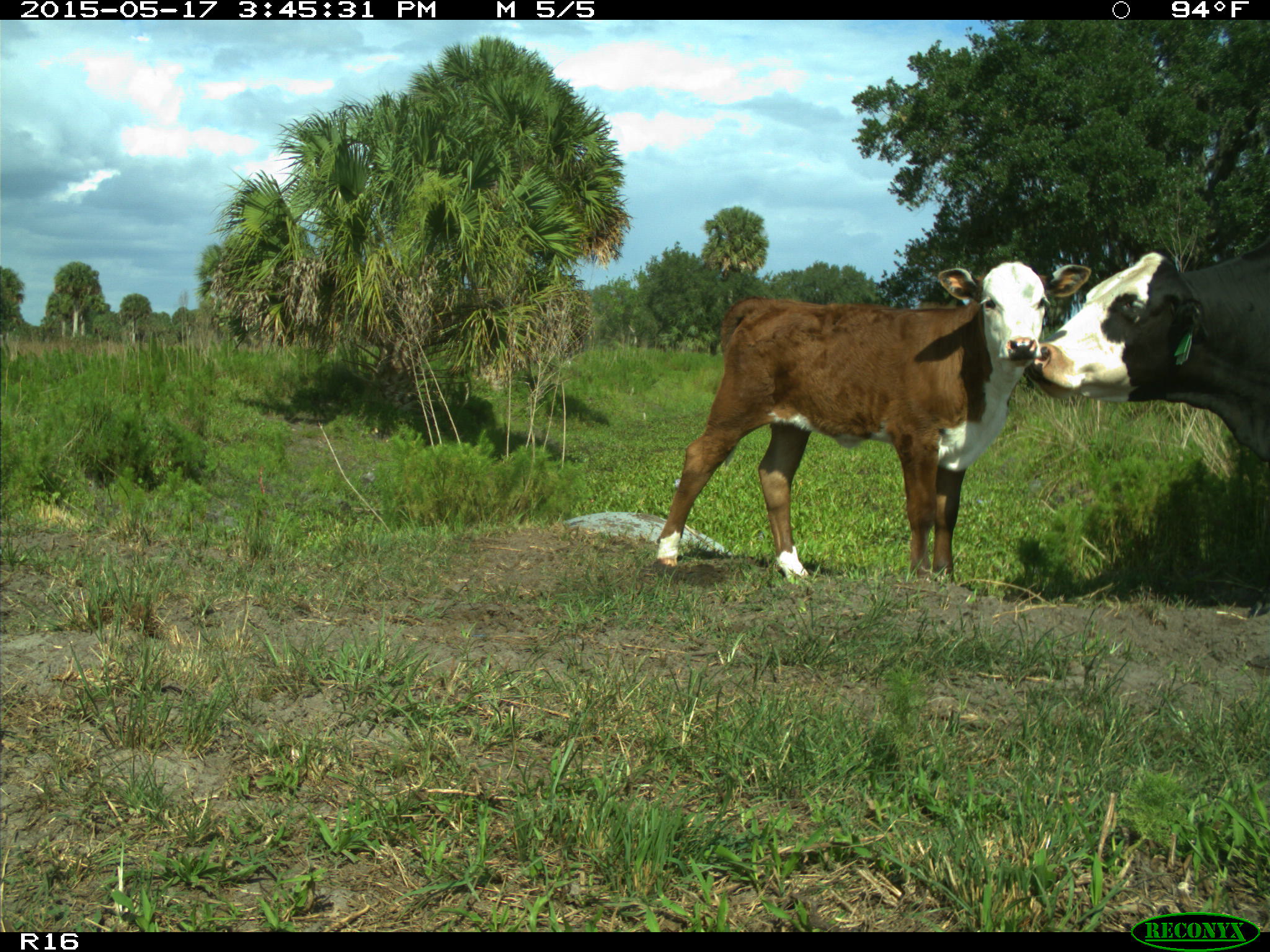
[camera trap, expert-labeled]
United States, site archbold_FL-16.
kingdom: Animalia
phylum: Chordata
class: Mammalia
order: Artiodactyla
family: Bovidae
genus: Bos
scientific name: Bos taurus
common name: domestic cow